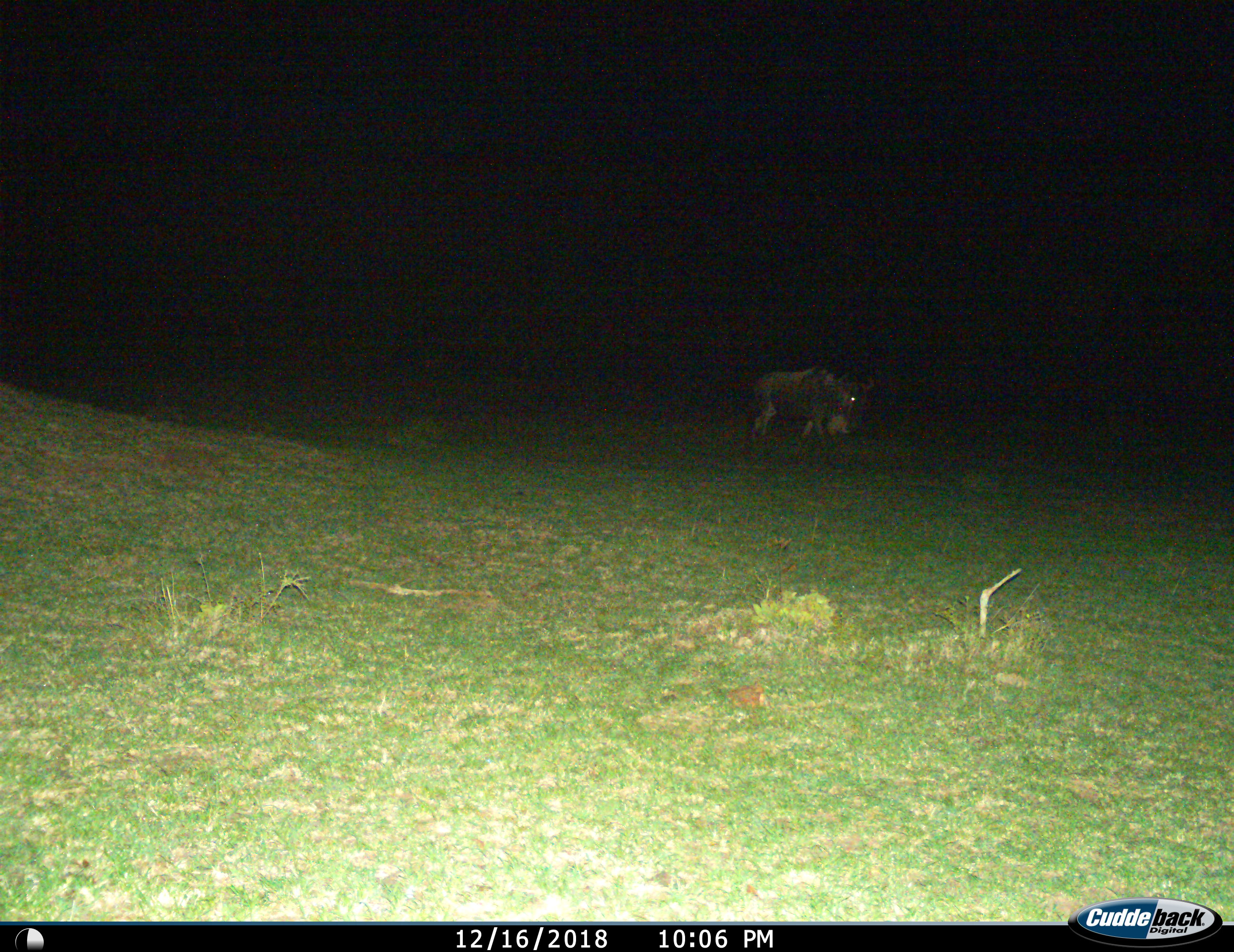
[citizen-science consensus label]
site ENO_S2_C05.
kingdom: Animalia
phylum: Chordata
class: Mammalia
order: Artiodactyla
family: Bovidae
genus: Connochaetes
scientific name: Connochaetes taurinus taurinus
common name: blue wildebeest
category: wildebeestblue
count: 1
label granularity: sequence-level